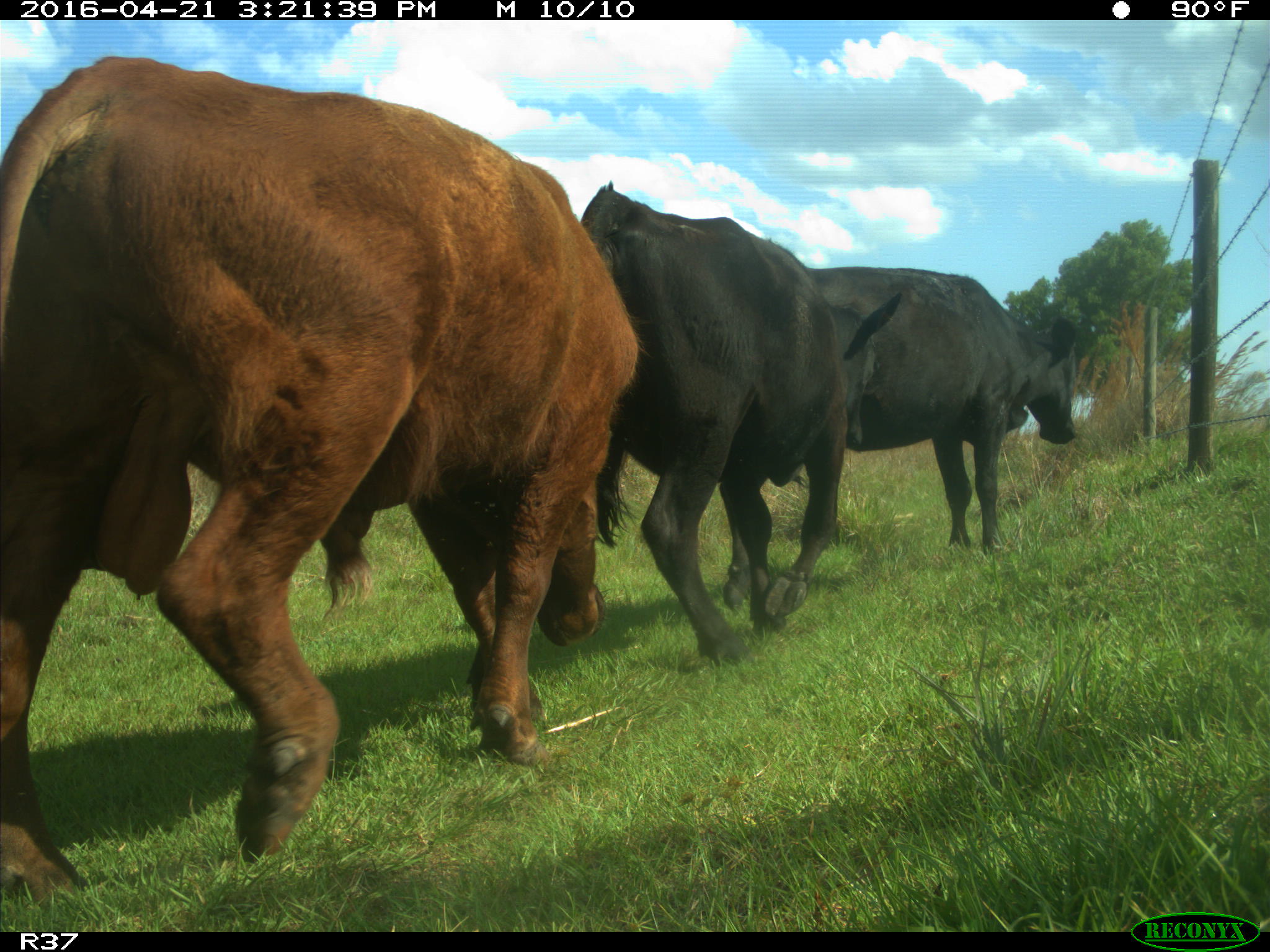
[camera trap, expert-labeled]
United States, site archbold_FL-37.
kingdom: Animalia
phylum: Chordata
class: Mammalia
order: Artiodactyla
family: Bovidae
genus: Bos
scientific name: Bos taurus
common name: domestic cow